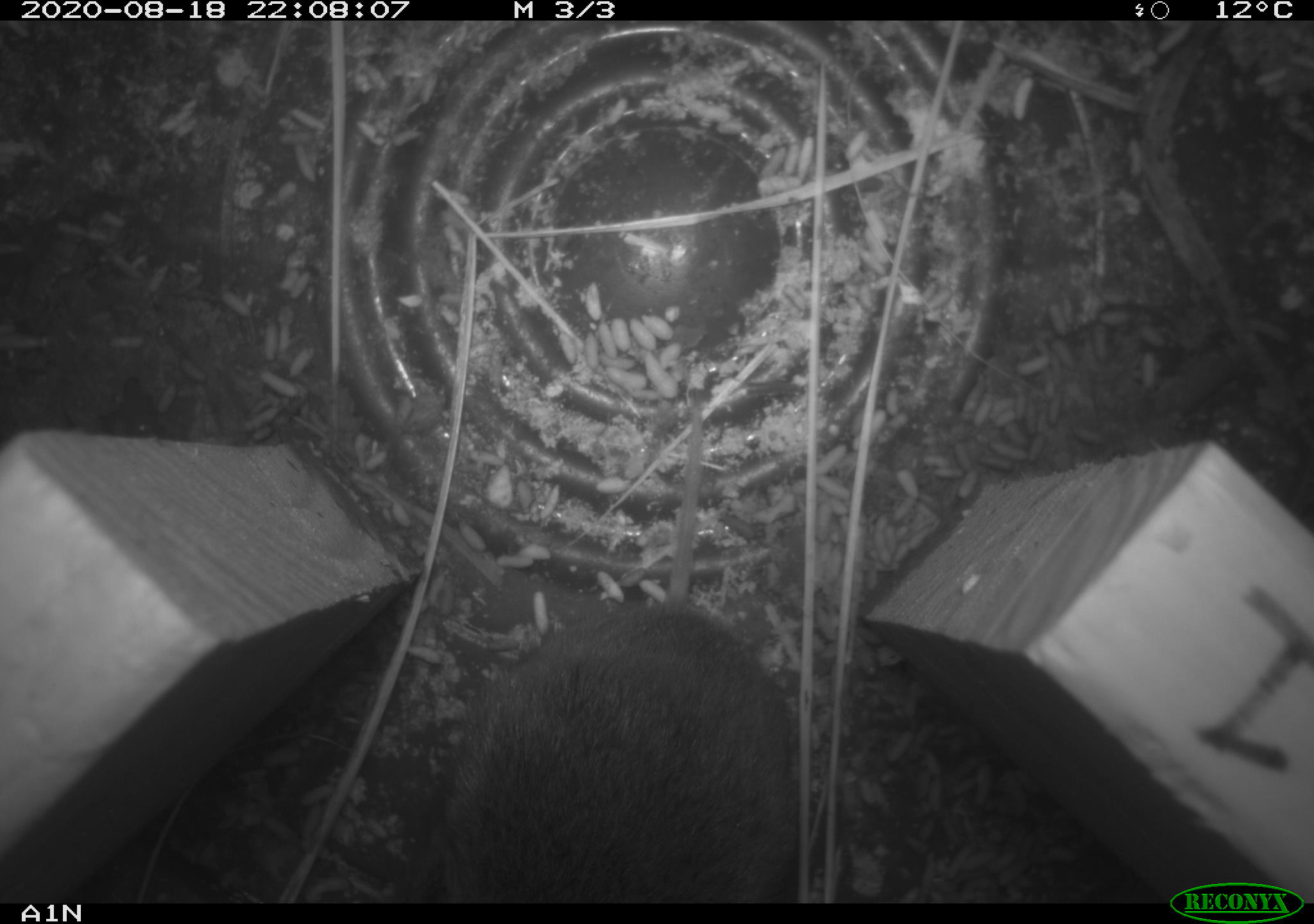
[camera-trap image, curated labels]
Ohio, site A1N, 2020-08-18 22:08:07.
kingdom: Animalia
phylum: Chordata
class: Mammalia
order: Rodentia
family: Cricetidae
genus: Microtus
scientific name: Microtus pennsylvanicus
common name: meadow vole